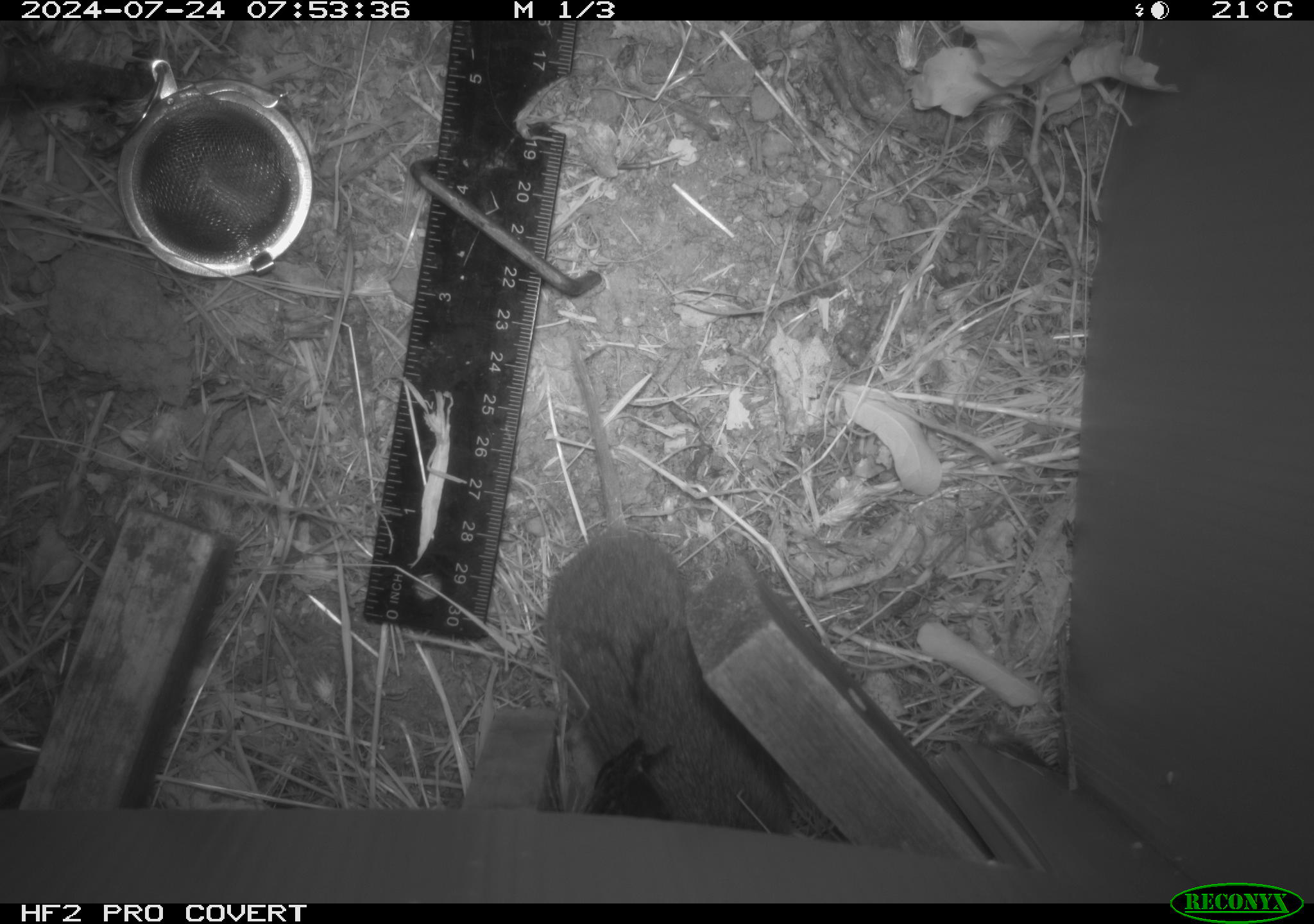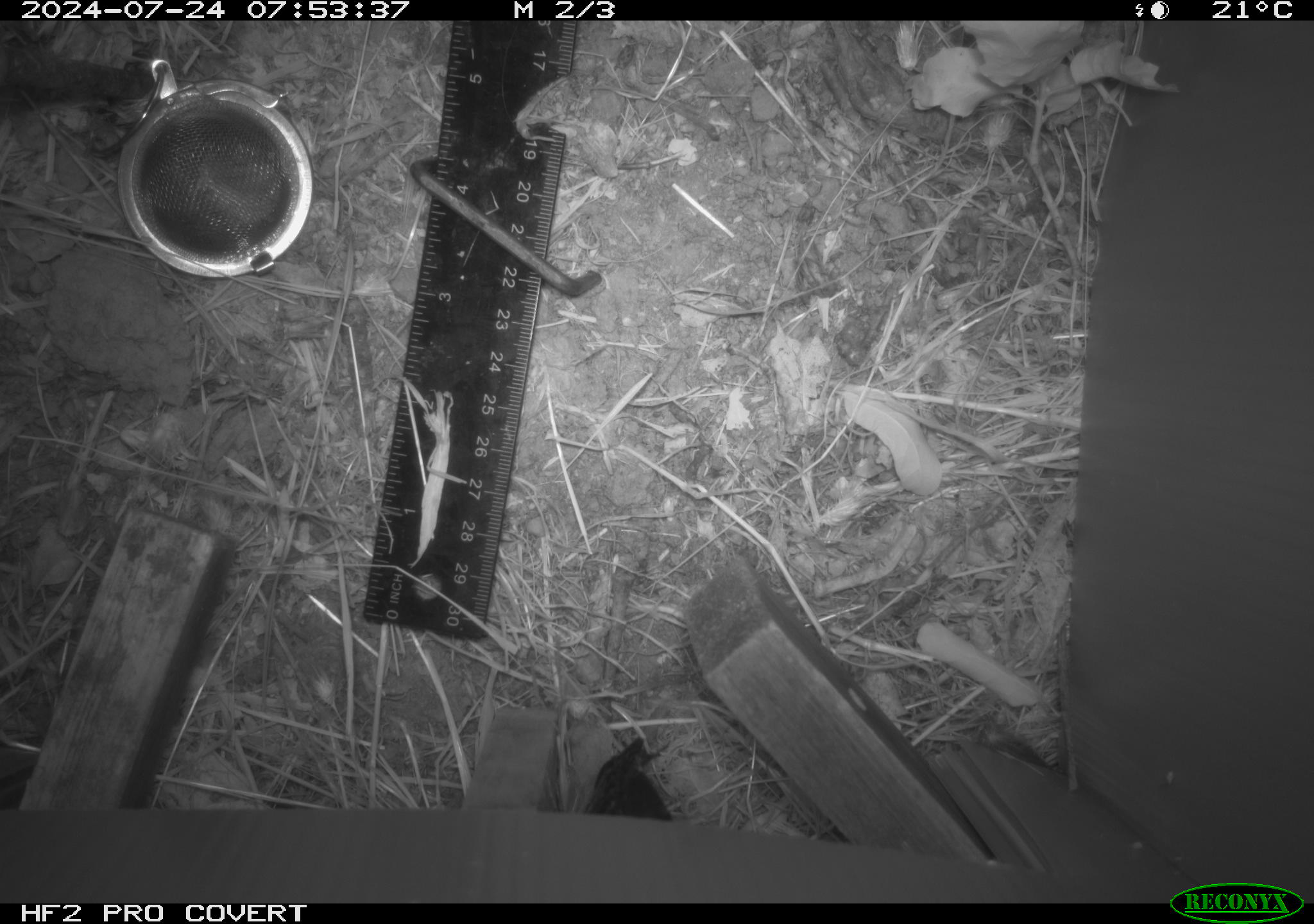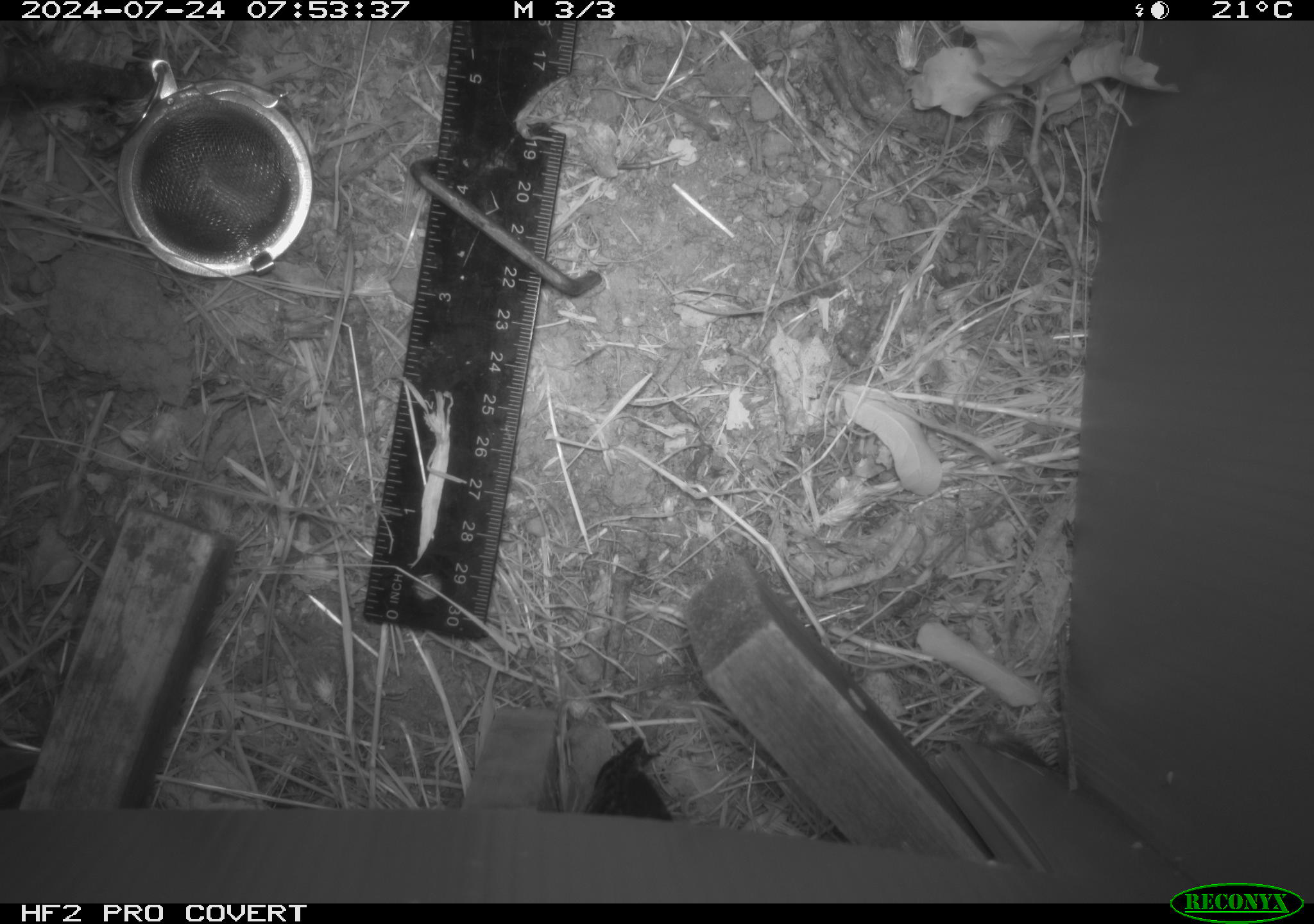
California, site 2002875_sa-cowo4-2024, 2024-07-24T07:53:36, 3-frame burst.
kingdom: Animalia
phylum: Chordata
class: Mammalia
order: Rodentia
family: Cricetidae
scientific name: Arvicolinae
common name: voles, lemmings, and muskrats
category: arvicolinae subfamily